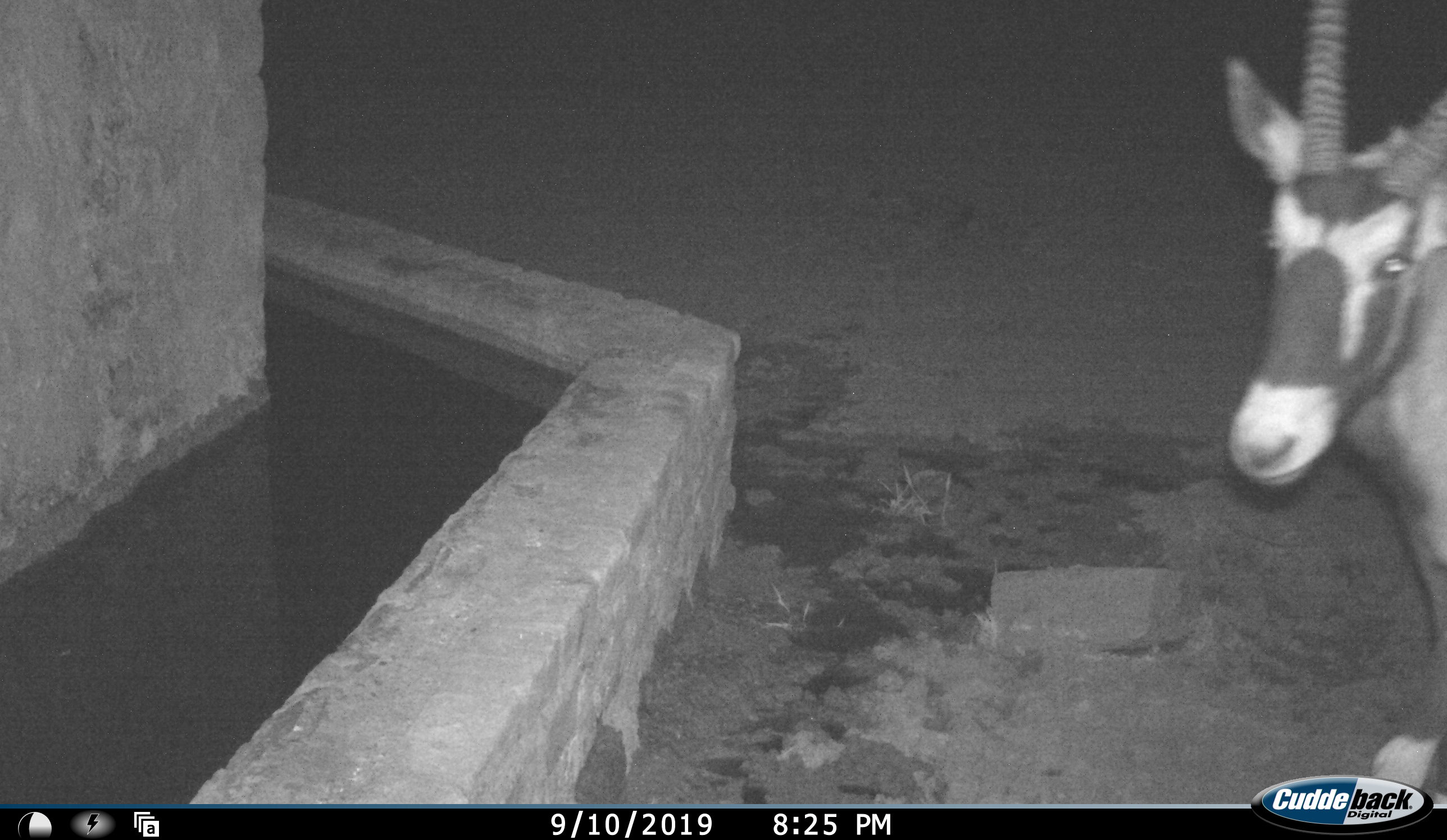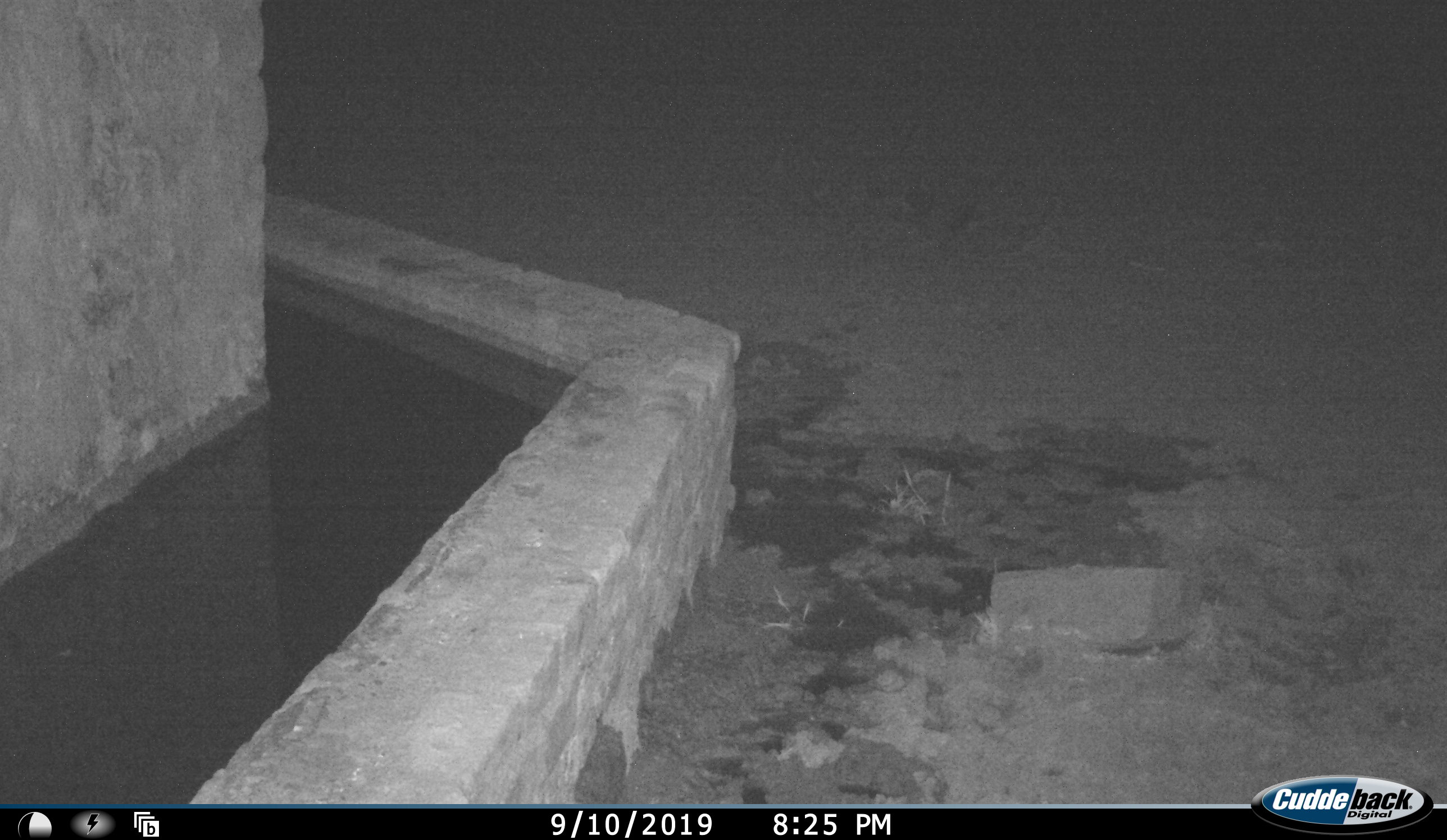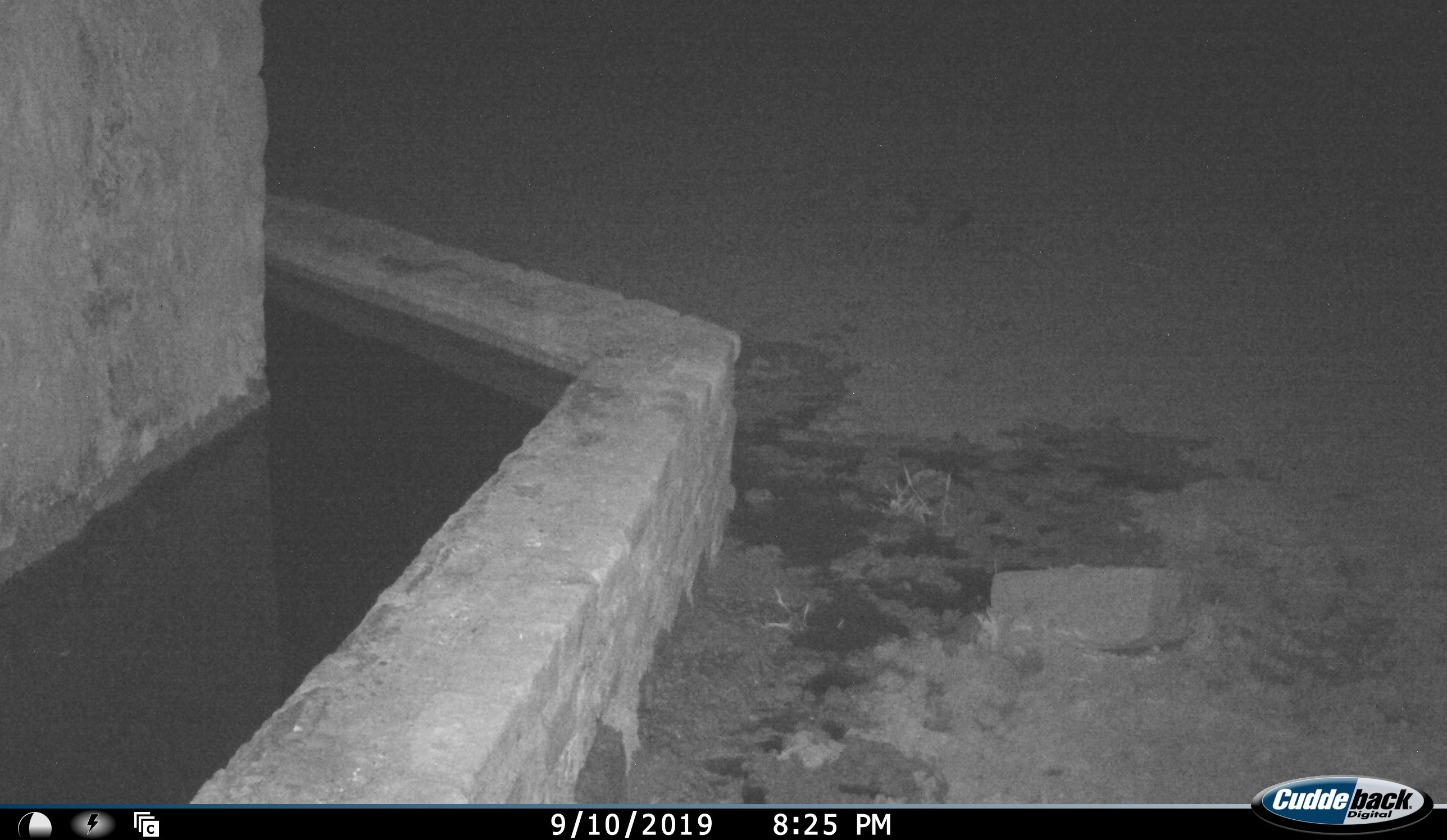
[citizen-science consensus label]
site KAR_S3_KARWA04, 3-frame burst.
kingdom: Animalia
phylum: Chordata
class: Mammalia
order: Artiodactyla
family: Bovidae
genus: Oryx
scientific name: Oryx gazella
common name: gemsbok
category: oryx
Oryx (gemsbok) (Oryx gazella), count 1. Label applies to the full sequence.